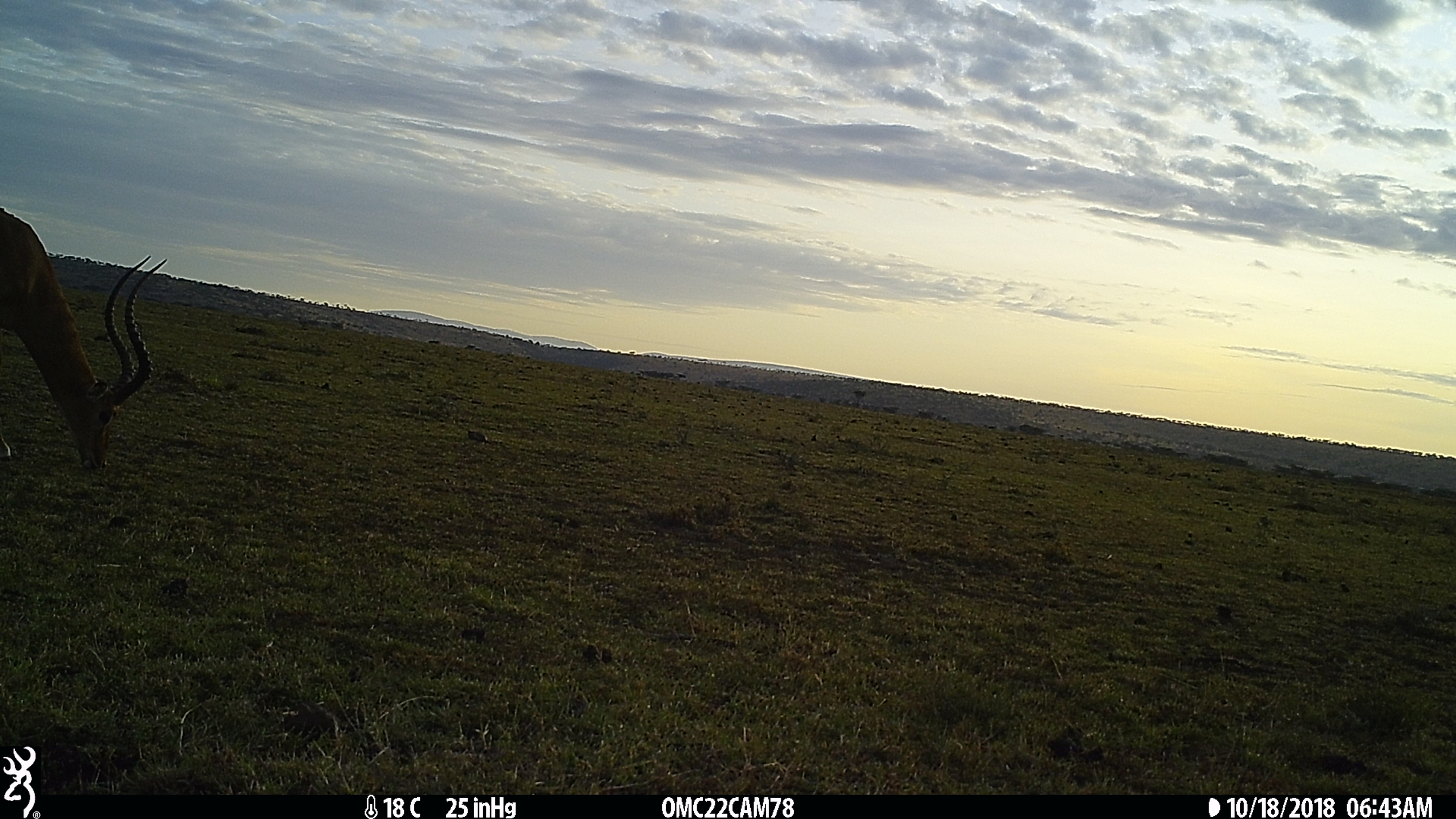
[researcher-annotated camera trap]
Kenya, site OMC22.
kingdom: Animalia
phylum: Chordata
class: Mammalia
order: Artiodactyla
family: Bovidae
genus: Aepyceros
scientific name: Aepyceros melampus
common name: impala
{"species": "impala (Aepyceros melampus)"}